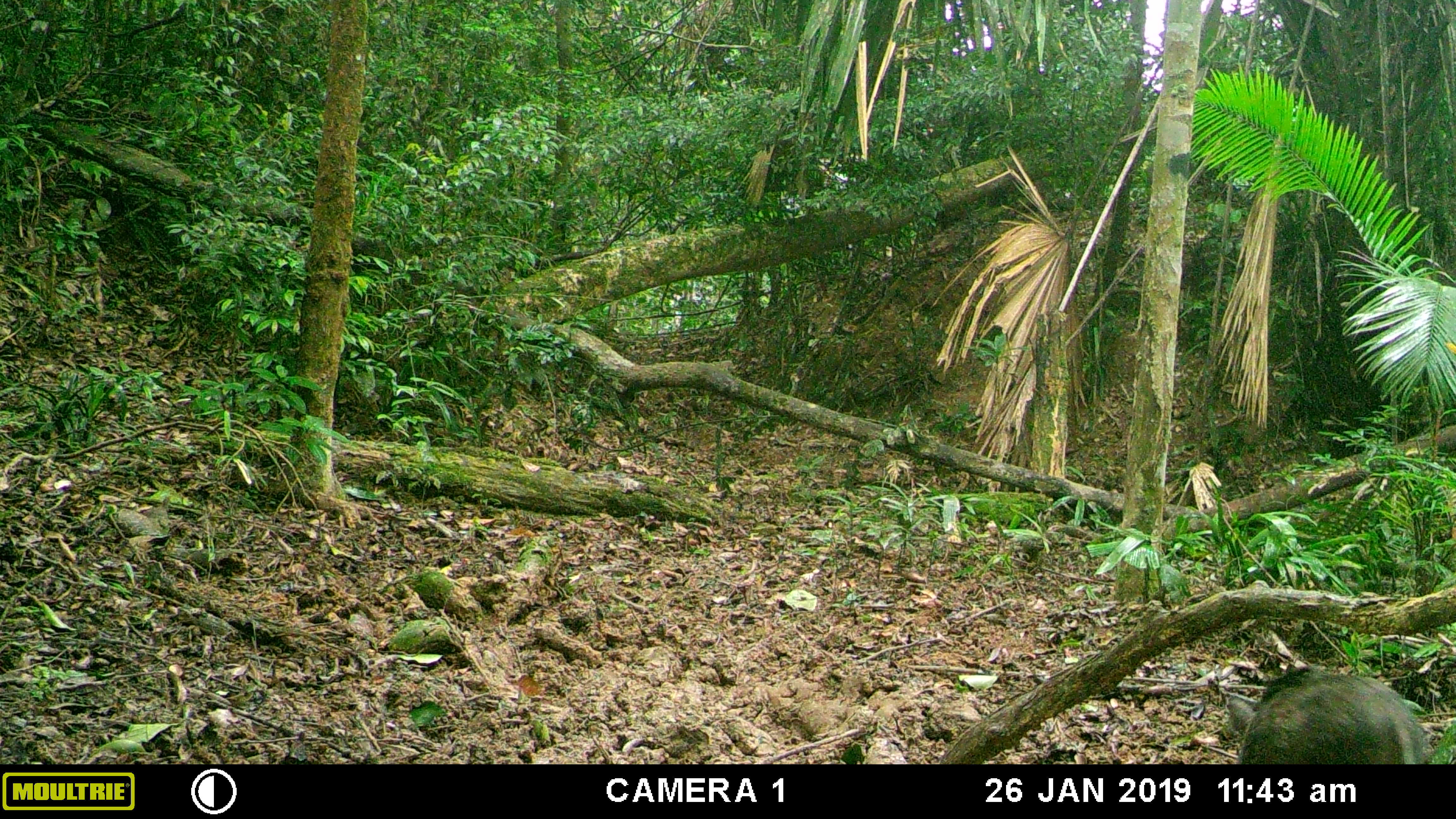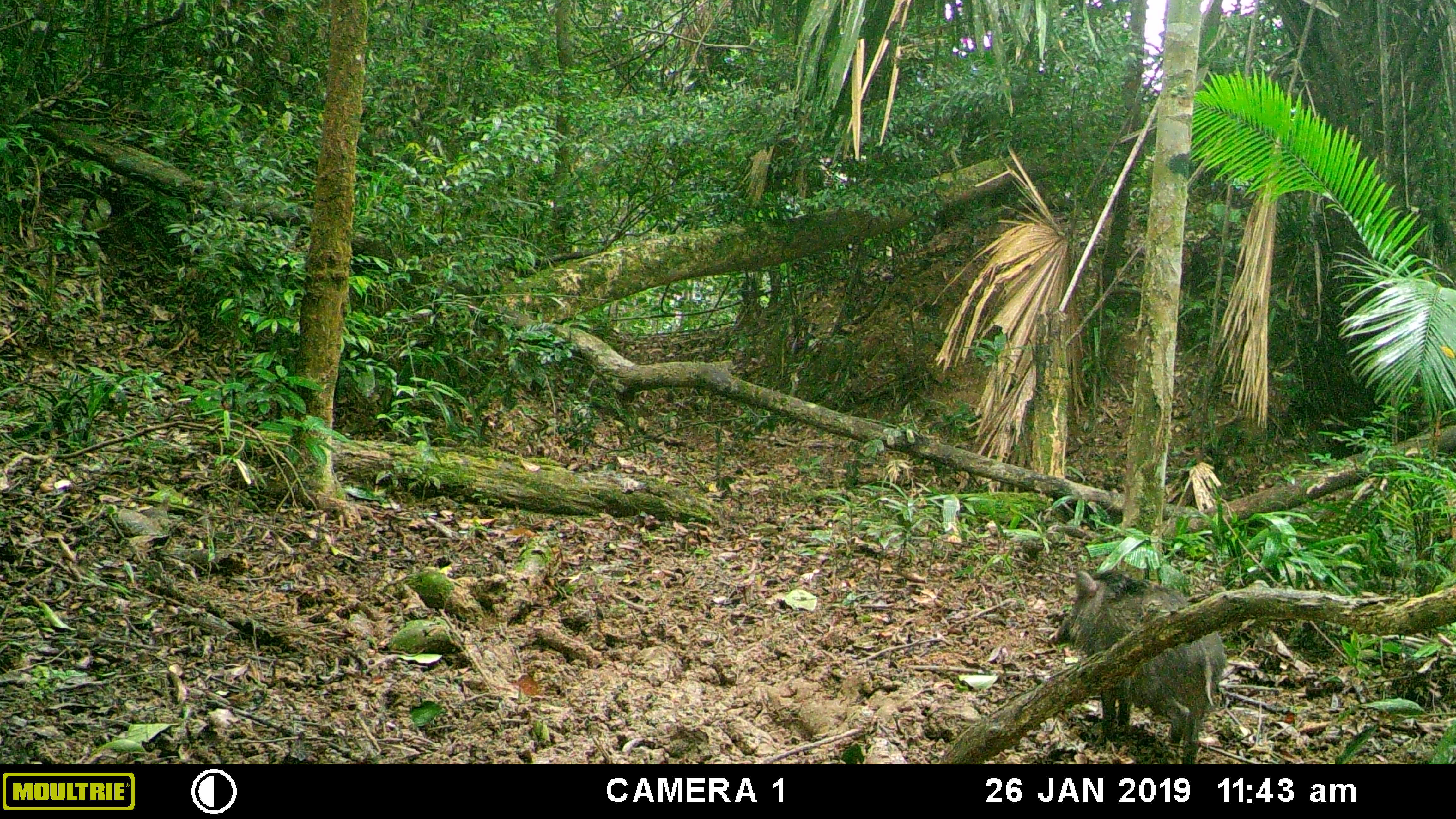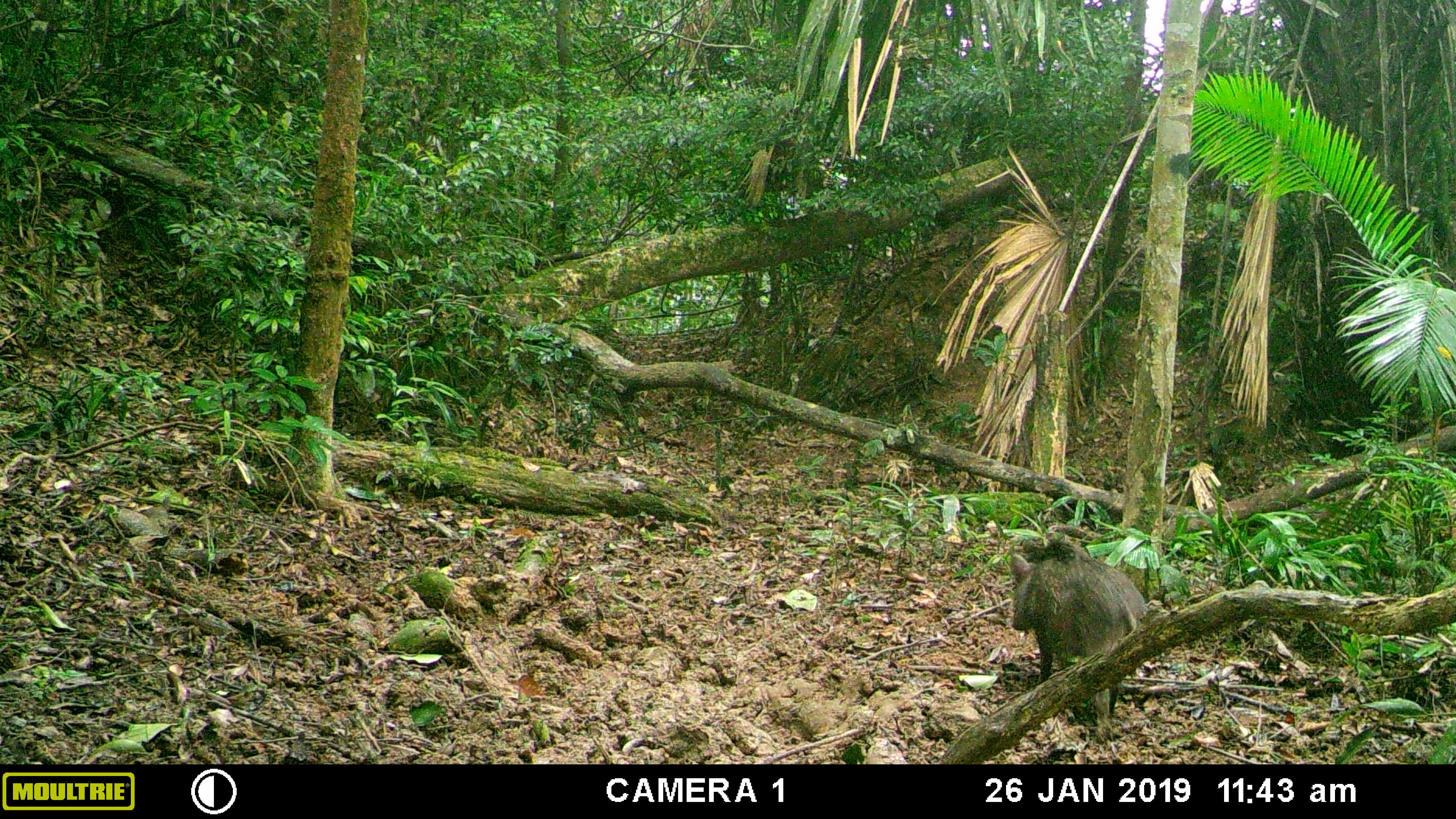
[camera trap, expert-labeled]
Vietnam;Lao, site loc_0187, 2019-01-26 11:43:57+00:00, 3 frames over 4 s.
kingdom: Animalia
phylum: Chordata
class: Mammalia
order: Artiodactyla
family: Suidae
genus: Sus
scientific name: Sus scrofa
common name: eurasian wild pig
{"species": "eurasian wild pig (Sus scrofa)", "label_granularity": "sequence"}